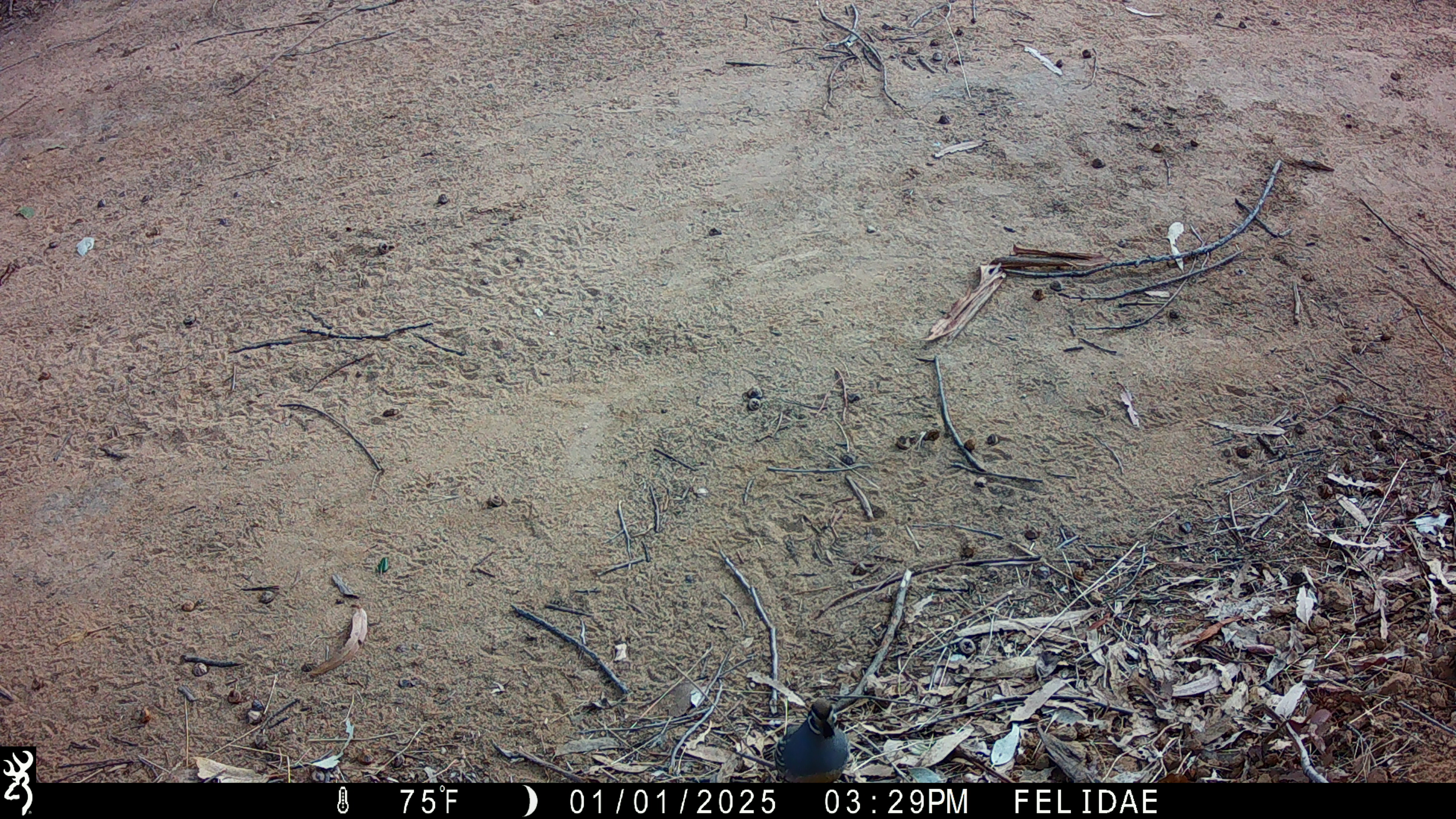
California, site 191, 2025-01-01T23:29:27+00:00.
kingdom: Animalia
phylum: Chordata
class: Aves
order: Galliformes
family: Odontophoridae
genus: Callipepla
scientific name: Callipepla californica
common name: california quail